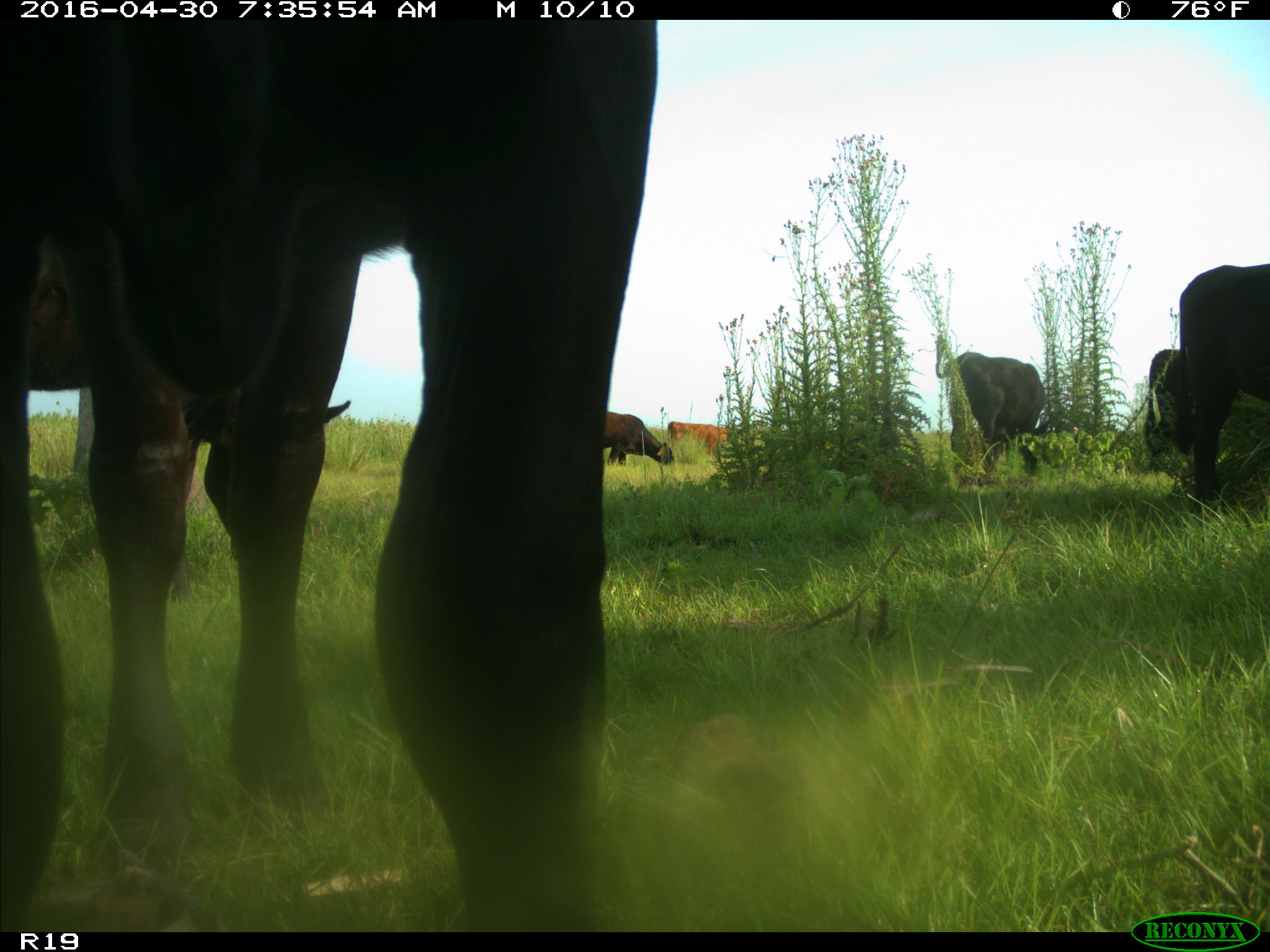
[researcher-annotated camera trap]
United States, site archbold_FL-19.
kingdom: Animalia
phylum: Chordata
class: Mammalia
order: Artiodactyla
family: Bovidae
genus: Bos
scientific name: Bos taurus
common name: domestic cow